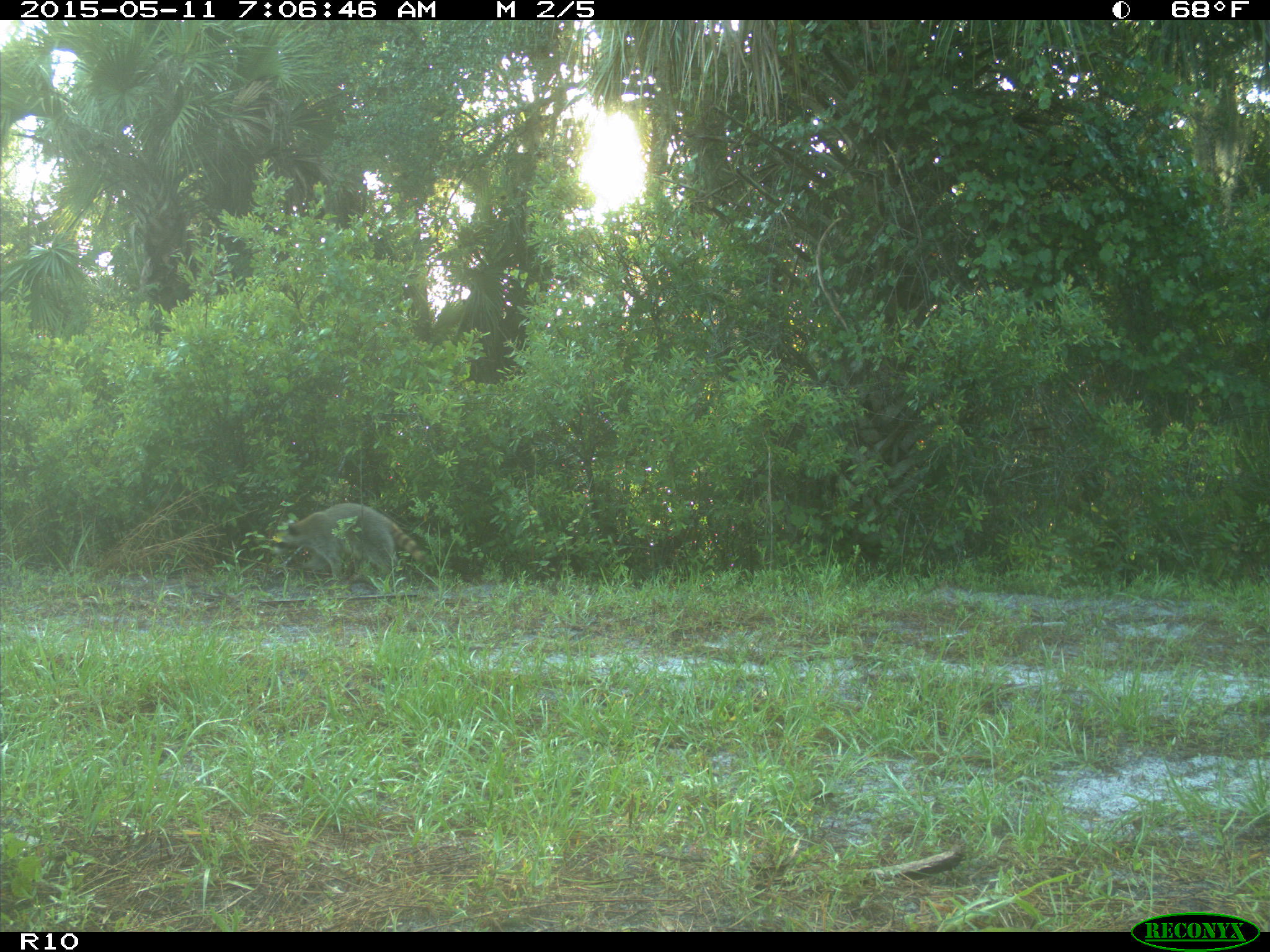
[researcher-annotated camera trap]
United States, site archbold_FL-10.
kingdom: Animalia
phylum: Chordata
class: Mammalia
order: Carnivora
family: Procyonidae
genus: Procyon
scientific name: Procyon lotor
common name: common raccoon